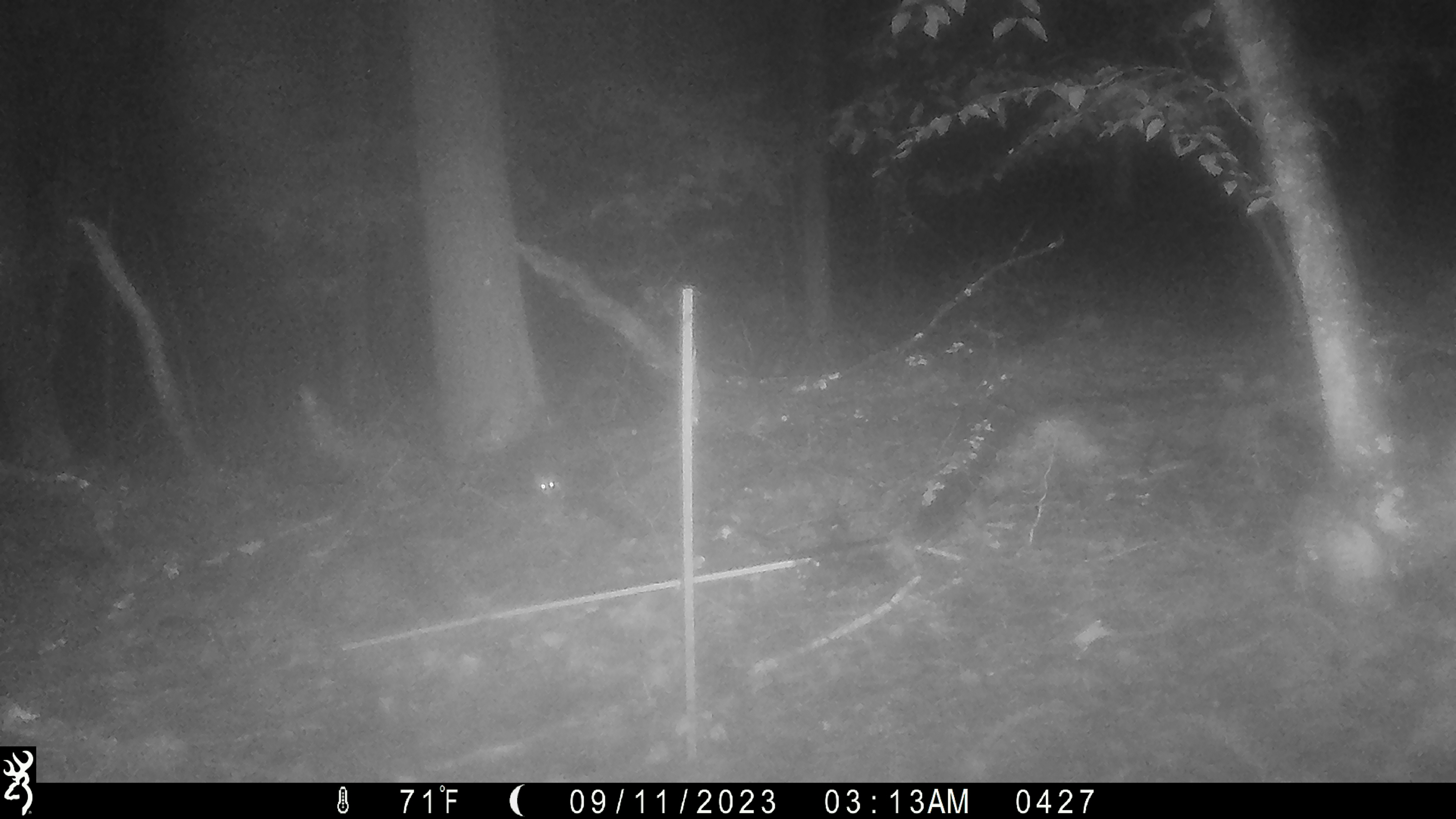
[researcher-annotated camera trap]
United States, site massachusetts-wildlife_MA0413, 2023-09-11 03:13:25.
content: unidentified animal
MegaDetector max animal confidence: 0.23